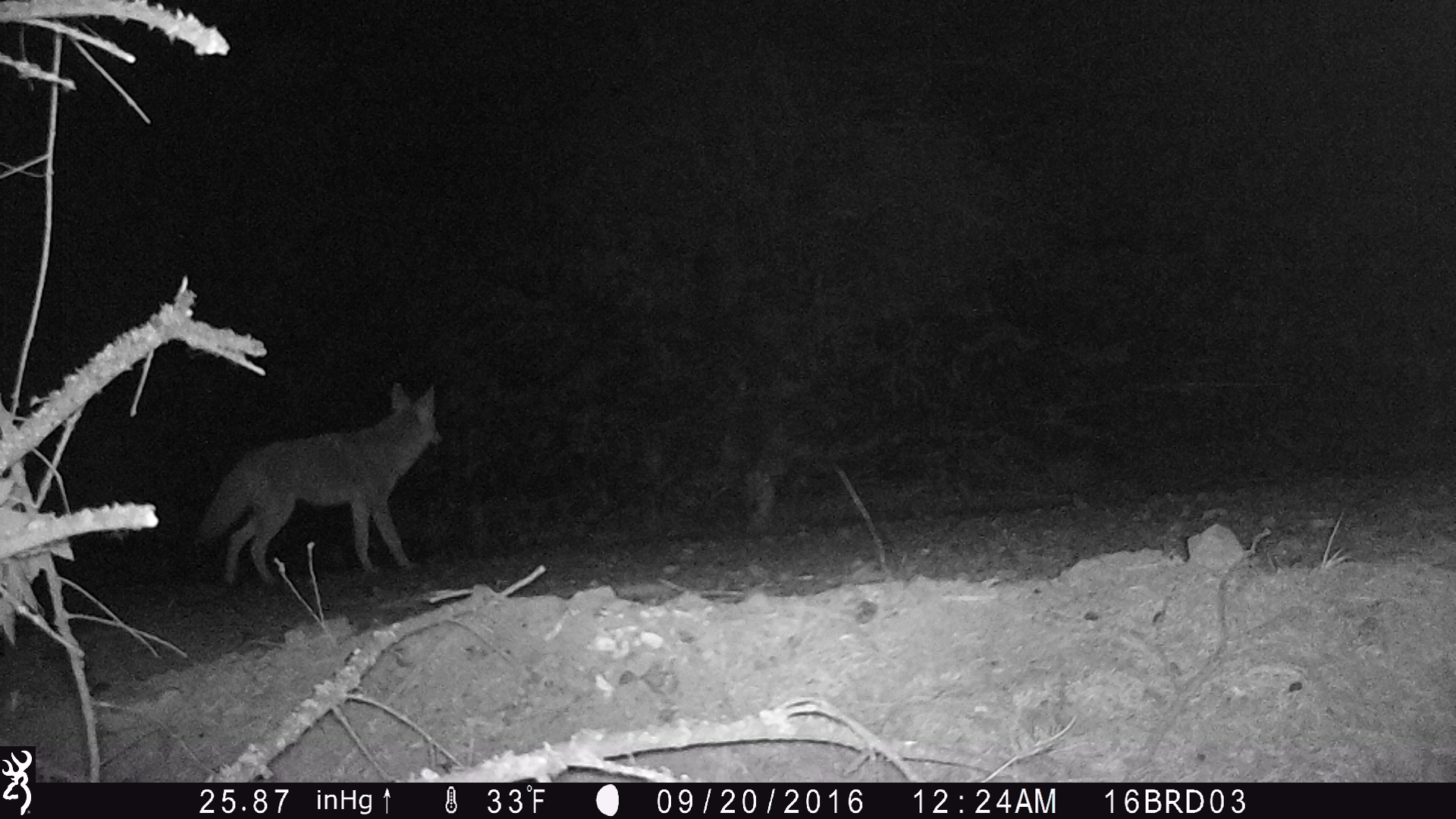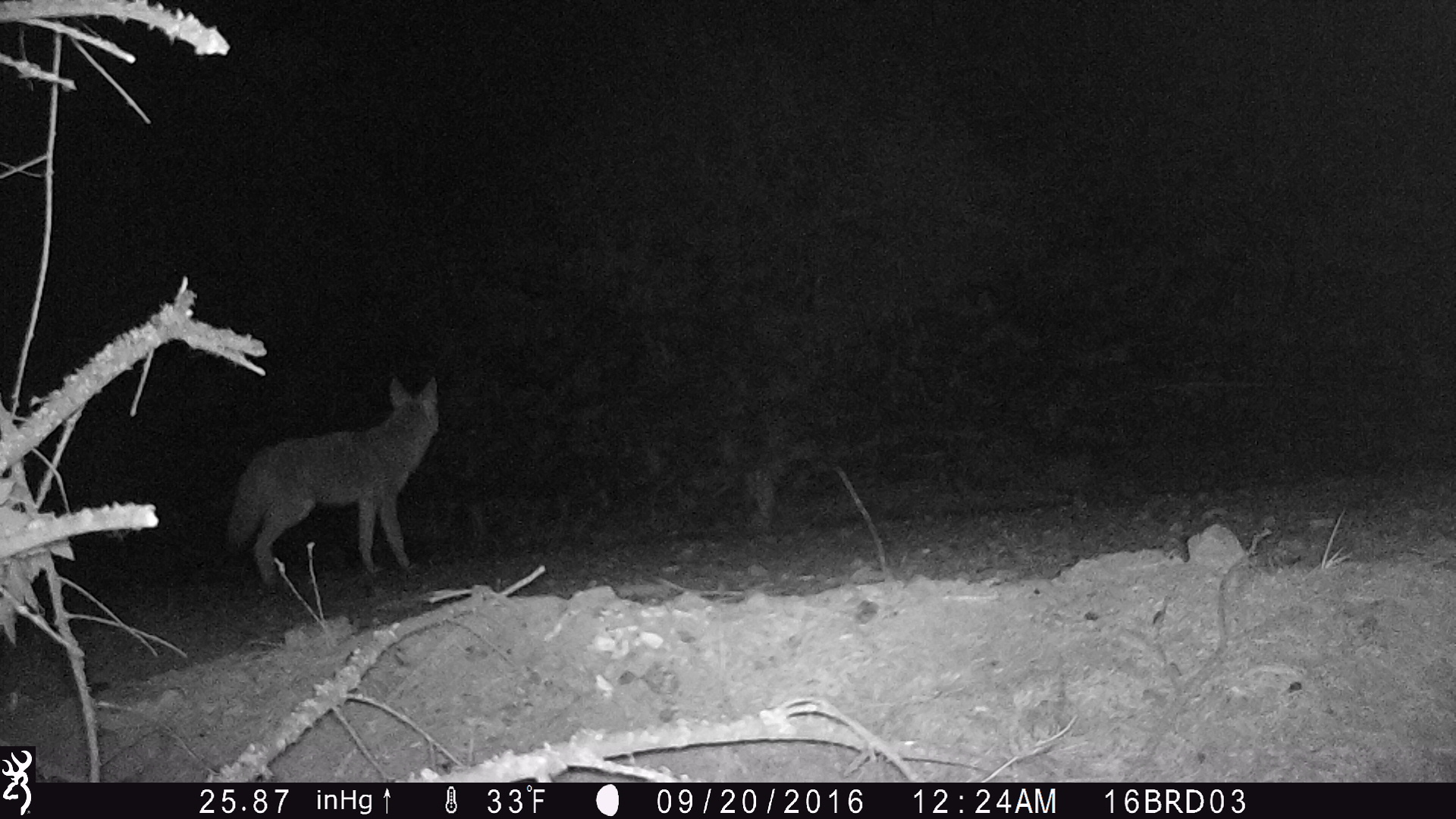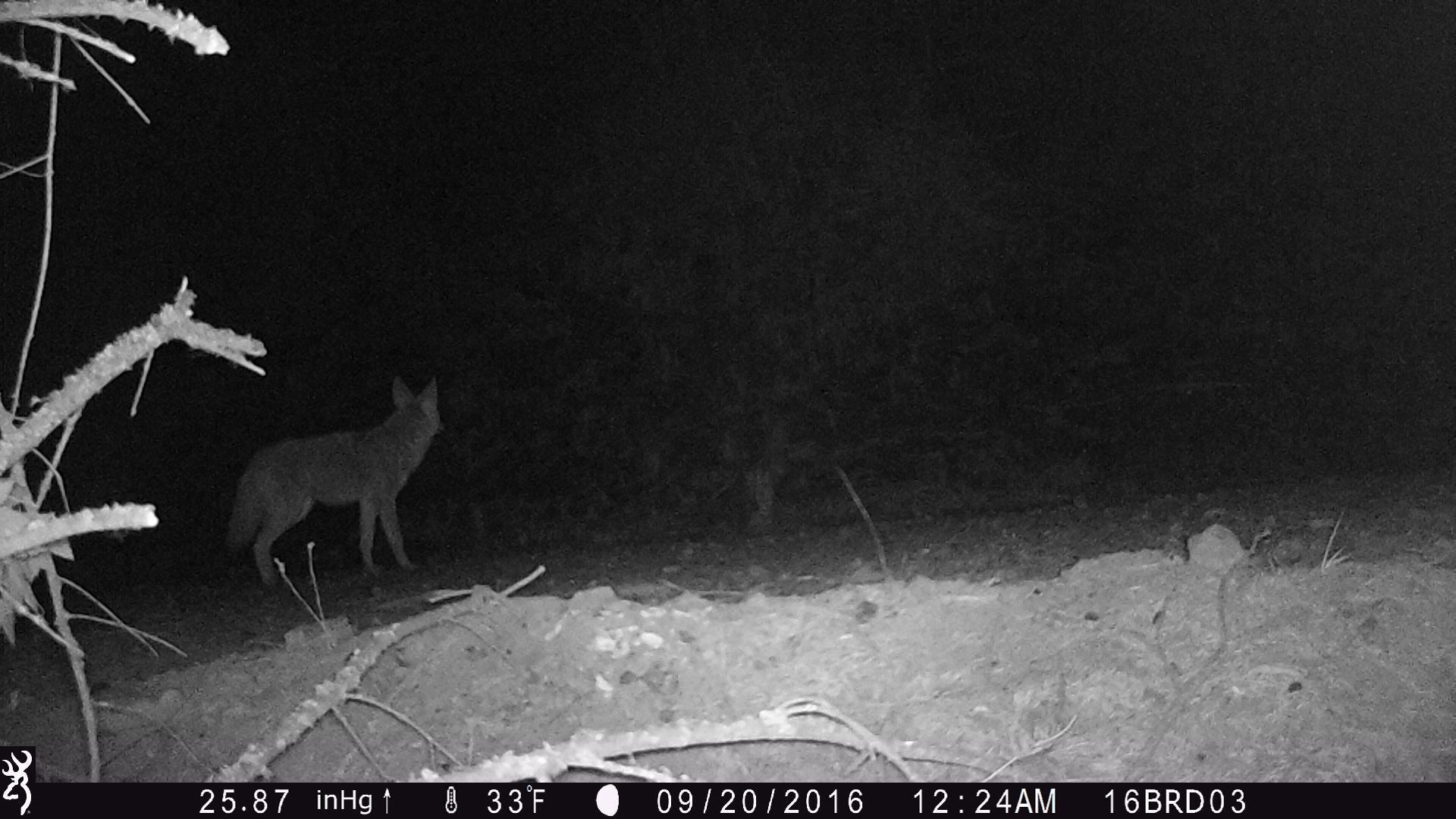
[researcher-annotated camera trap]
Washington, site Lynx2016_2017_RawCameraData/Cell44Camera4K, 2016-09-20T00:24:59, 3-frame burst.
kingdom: Animalia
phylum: Chordata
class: Mammalia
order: Carnivora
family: Canidae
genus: Canis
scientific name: Canis latrans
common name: coyote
Canis latrans (coyote). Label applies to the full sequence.